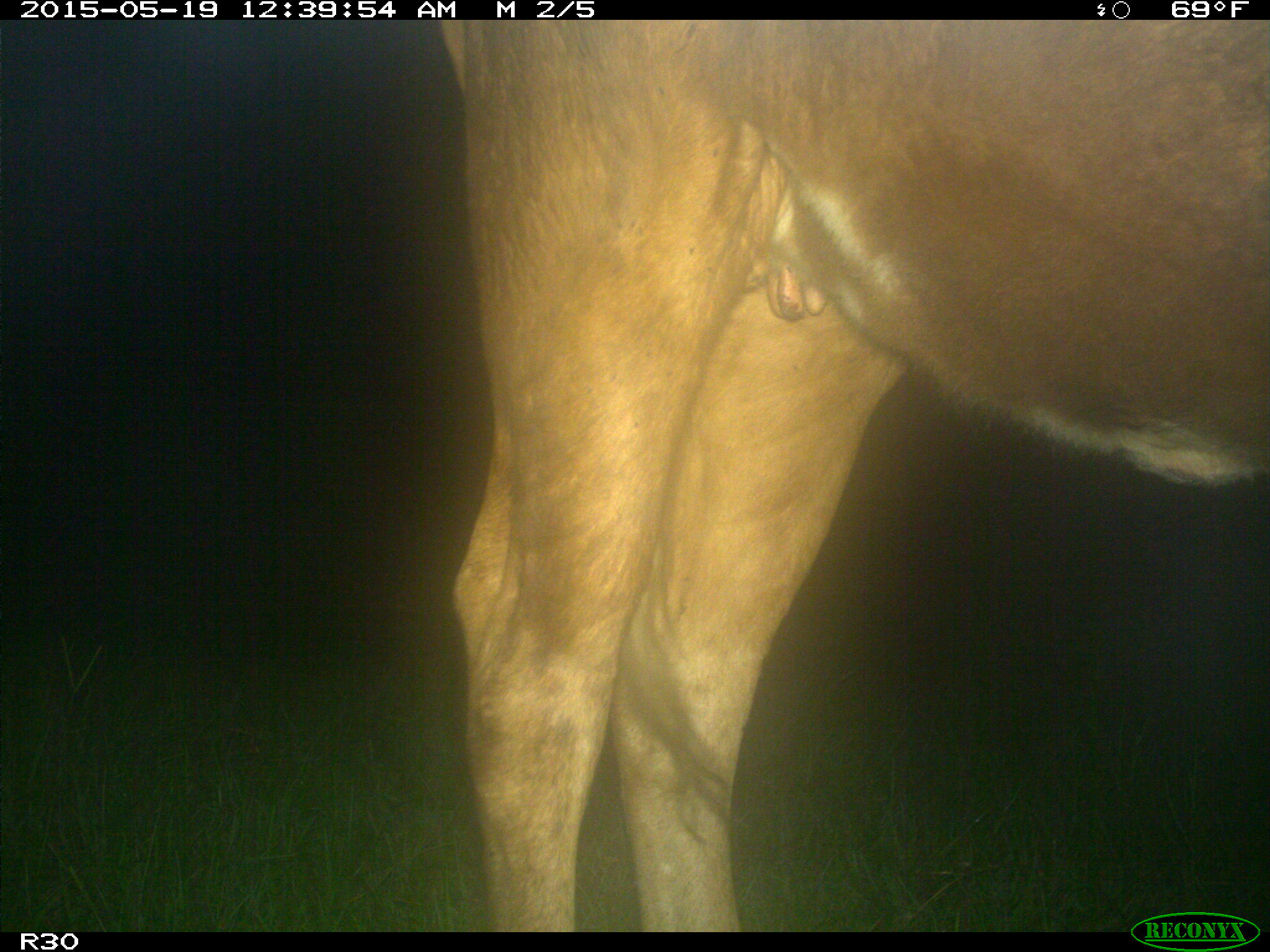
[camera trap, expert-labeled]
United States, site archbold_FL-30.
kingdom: Animalia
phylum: Chordata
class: Mammalia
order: Artiodactyla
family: Bovidae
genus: Bos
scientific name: Bos taurus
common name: domestic cow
Bos taurus (domestic cow).